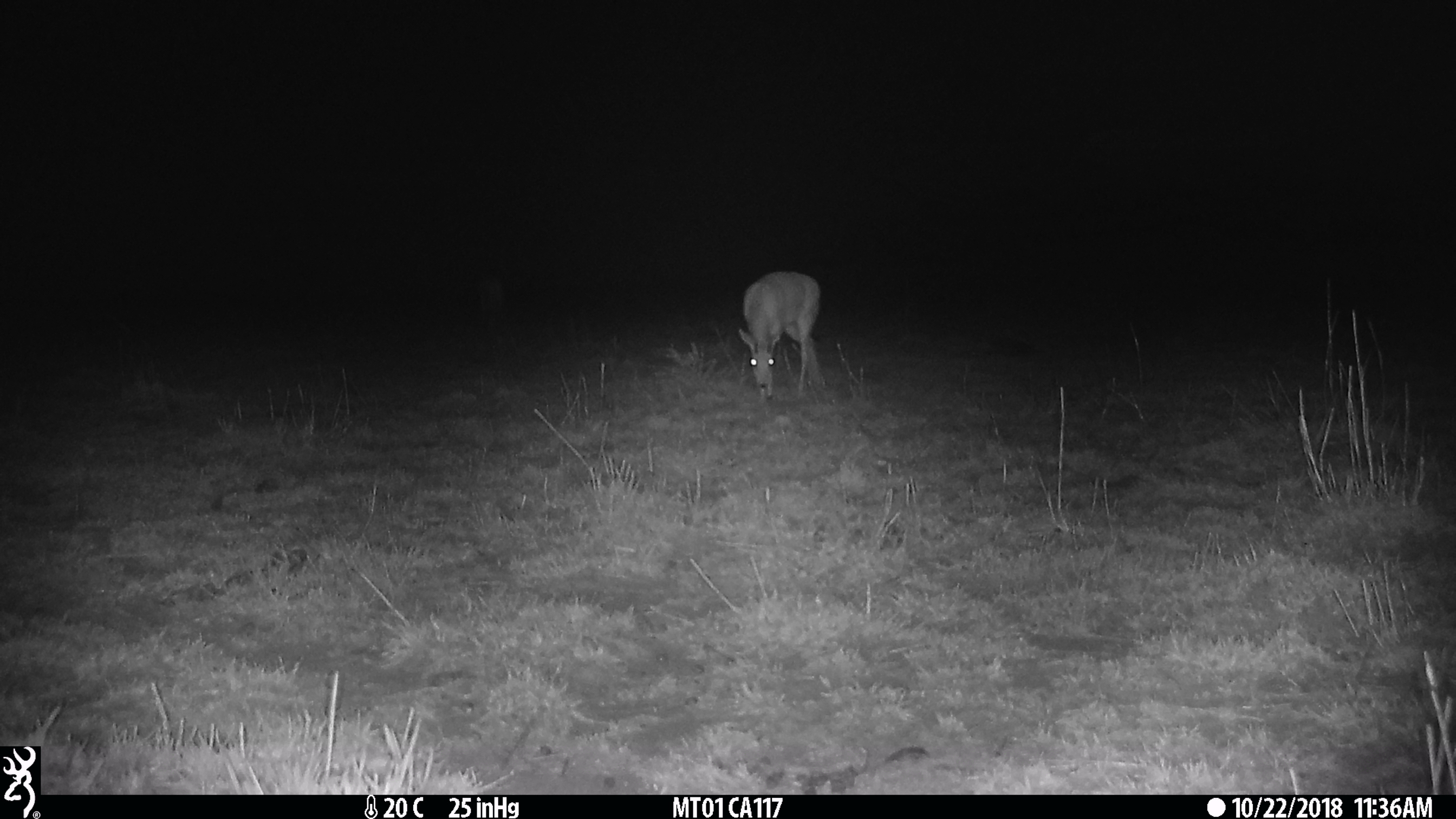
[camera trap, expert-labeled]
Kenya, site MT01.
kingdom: Animalia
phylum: Chordata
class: Mammalia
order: Artiodactyla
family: Bovidae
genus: Ourebia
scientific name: Ourebia ourebi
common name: oribi